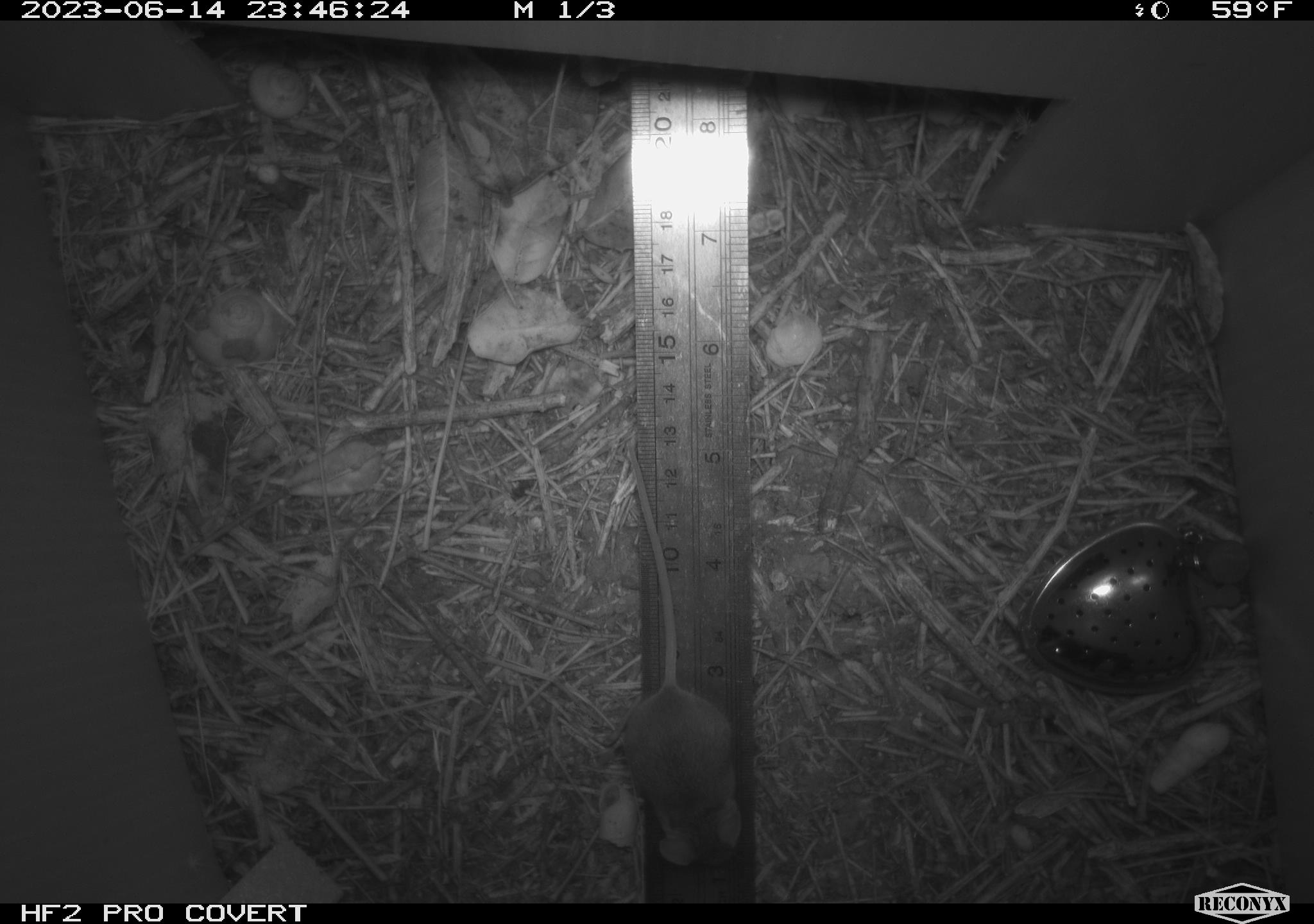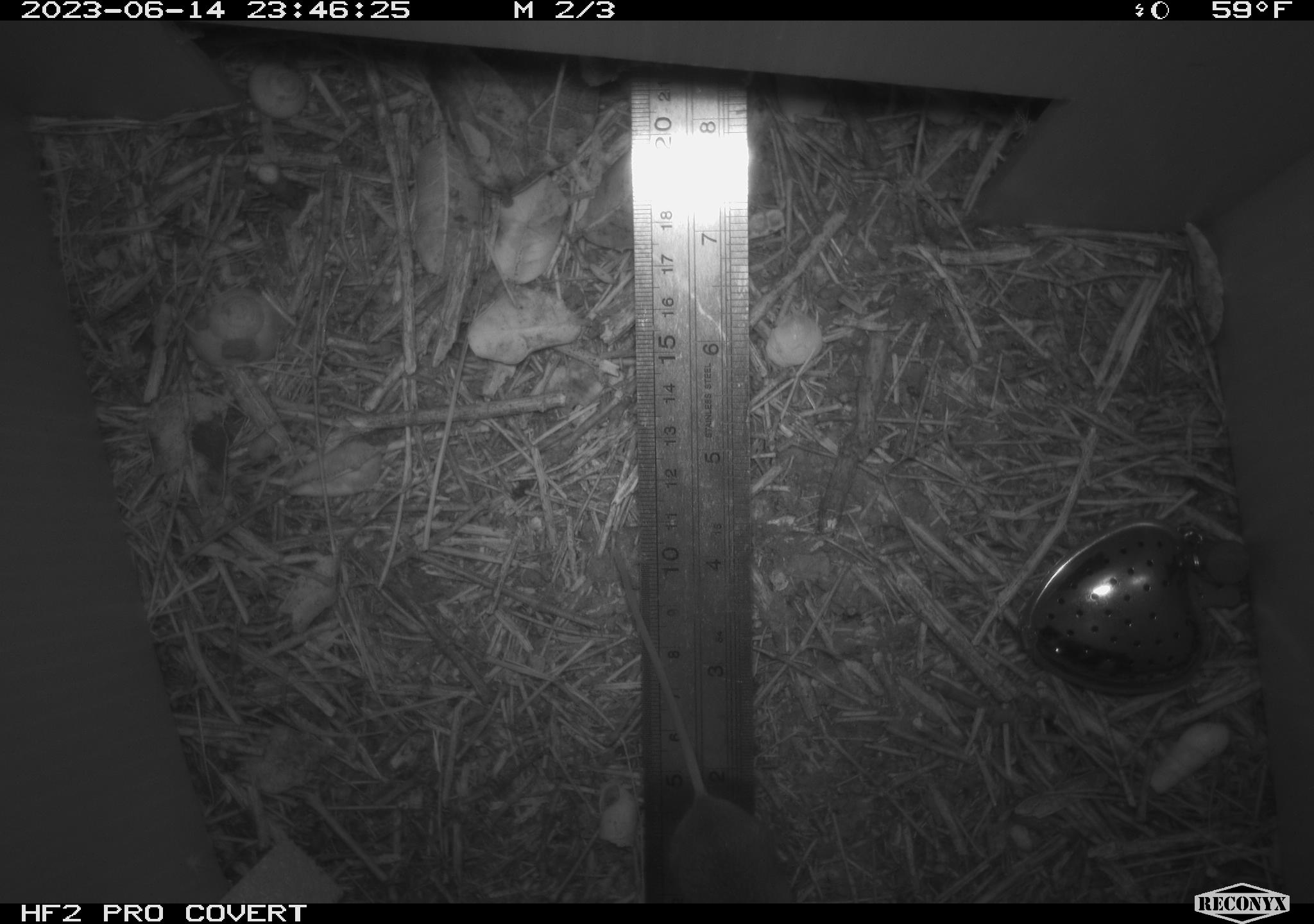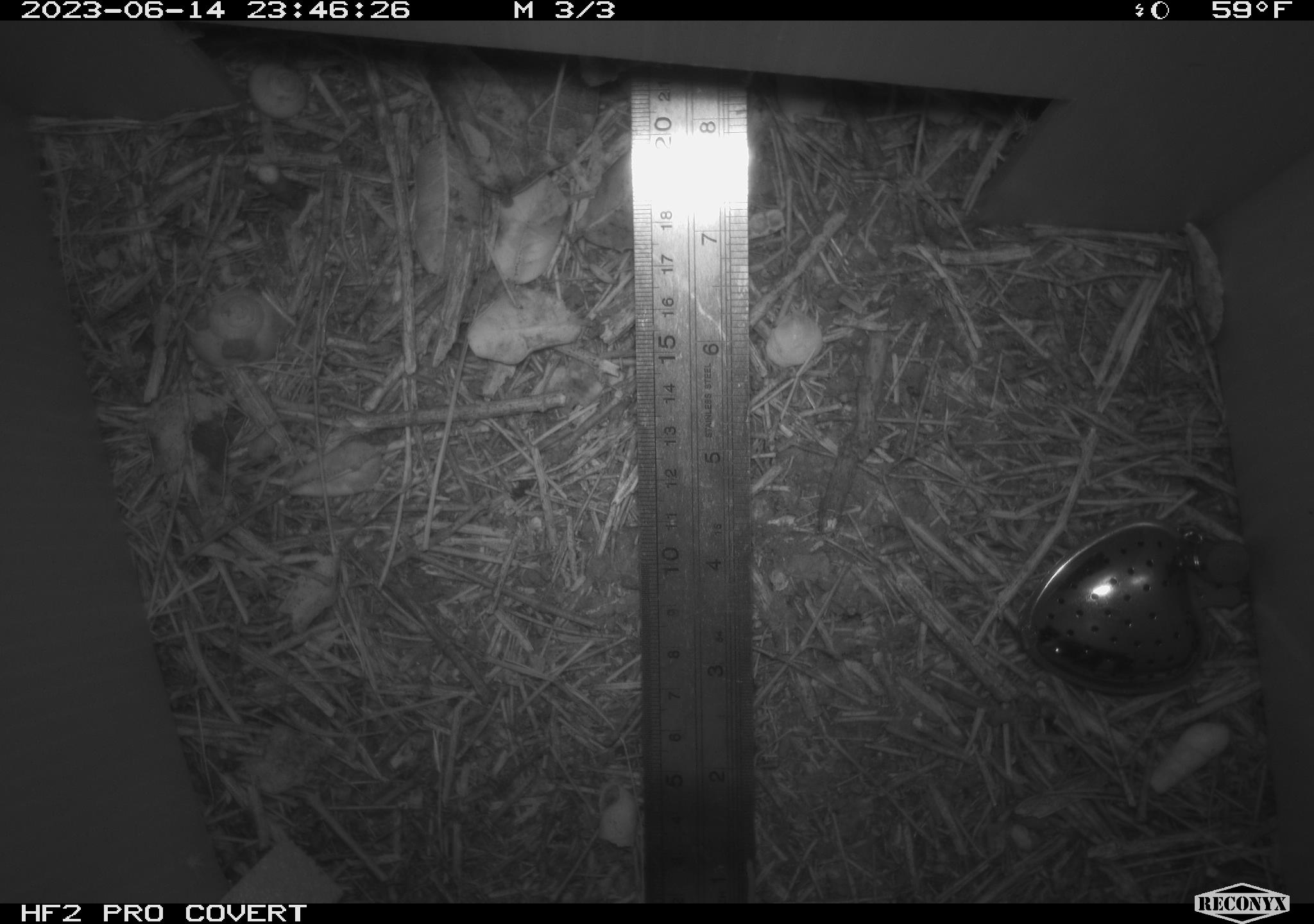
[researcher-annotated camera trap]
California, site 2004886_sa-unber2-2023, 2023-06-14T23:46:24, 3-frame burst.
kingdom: Animalia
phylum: Chordata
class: Mammalia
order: Rodentia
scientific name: Rodentia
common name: mouse species